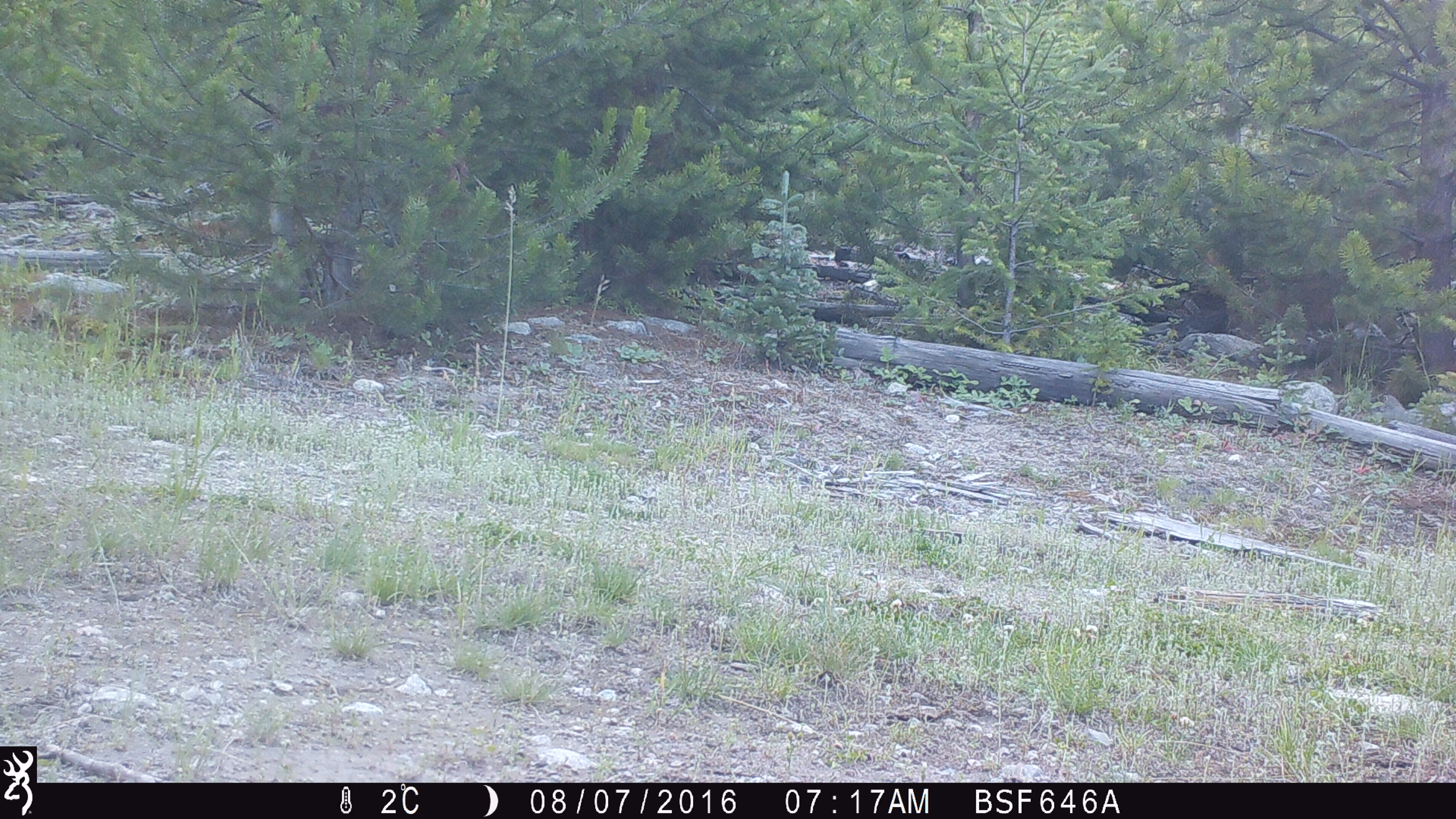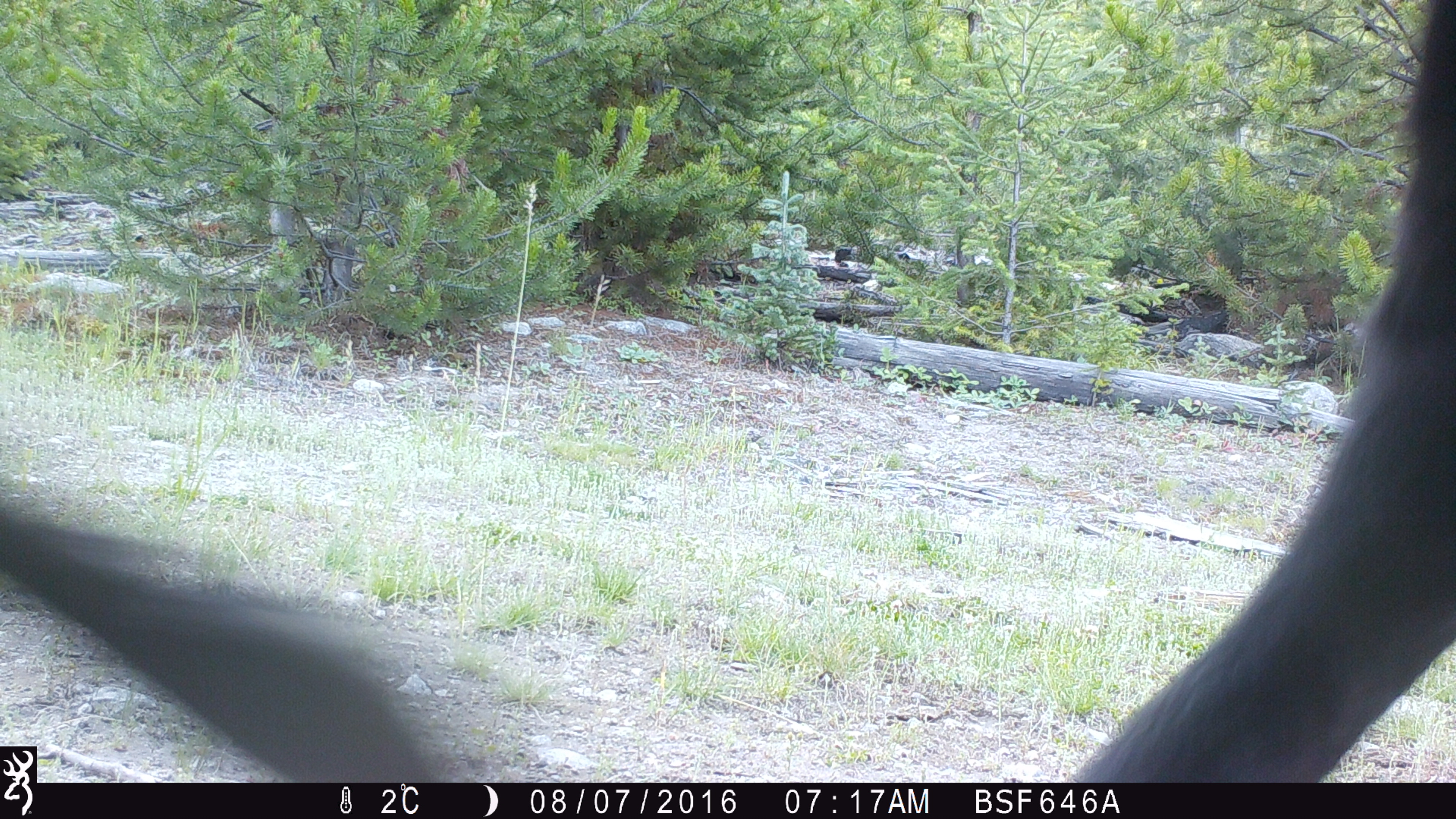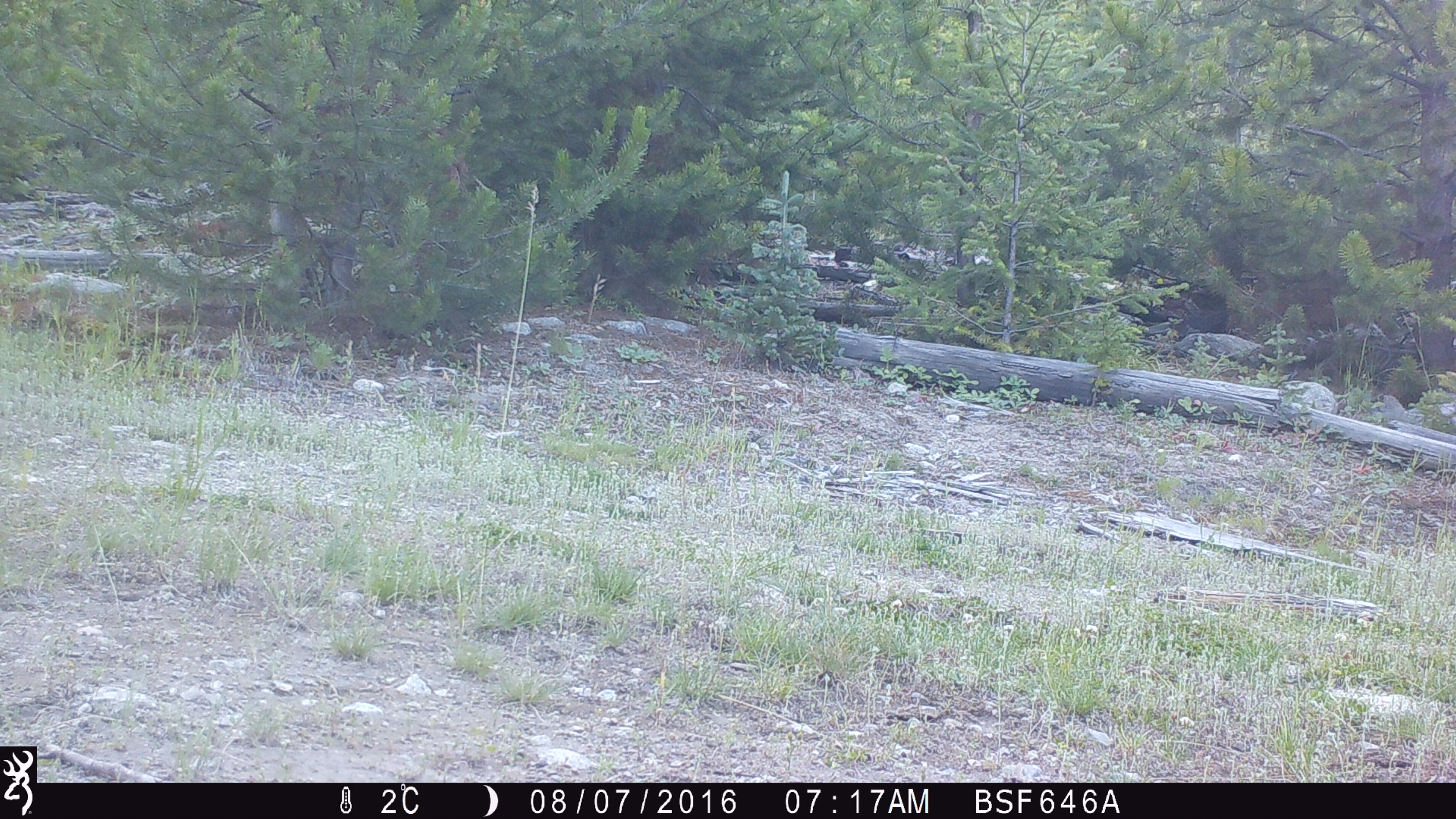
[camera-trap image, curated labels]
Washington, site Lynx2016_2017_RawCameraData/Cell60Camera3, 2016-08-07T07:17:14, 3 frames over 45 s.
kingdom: Animalia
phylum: Chordata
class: Mammalia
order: Artiodactyla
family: Bovidae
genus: Bos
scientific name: Bos taurus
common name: domestic cattle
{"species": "domestic cattle (Bos taurus)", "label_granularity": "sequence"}